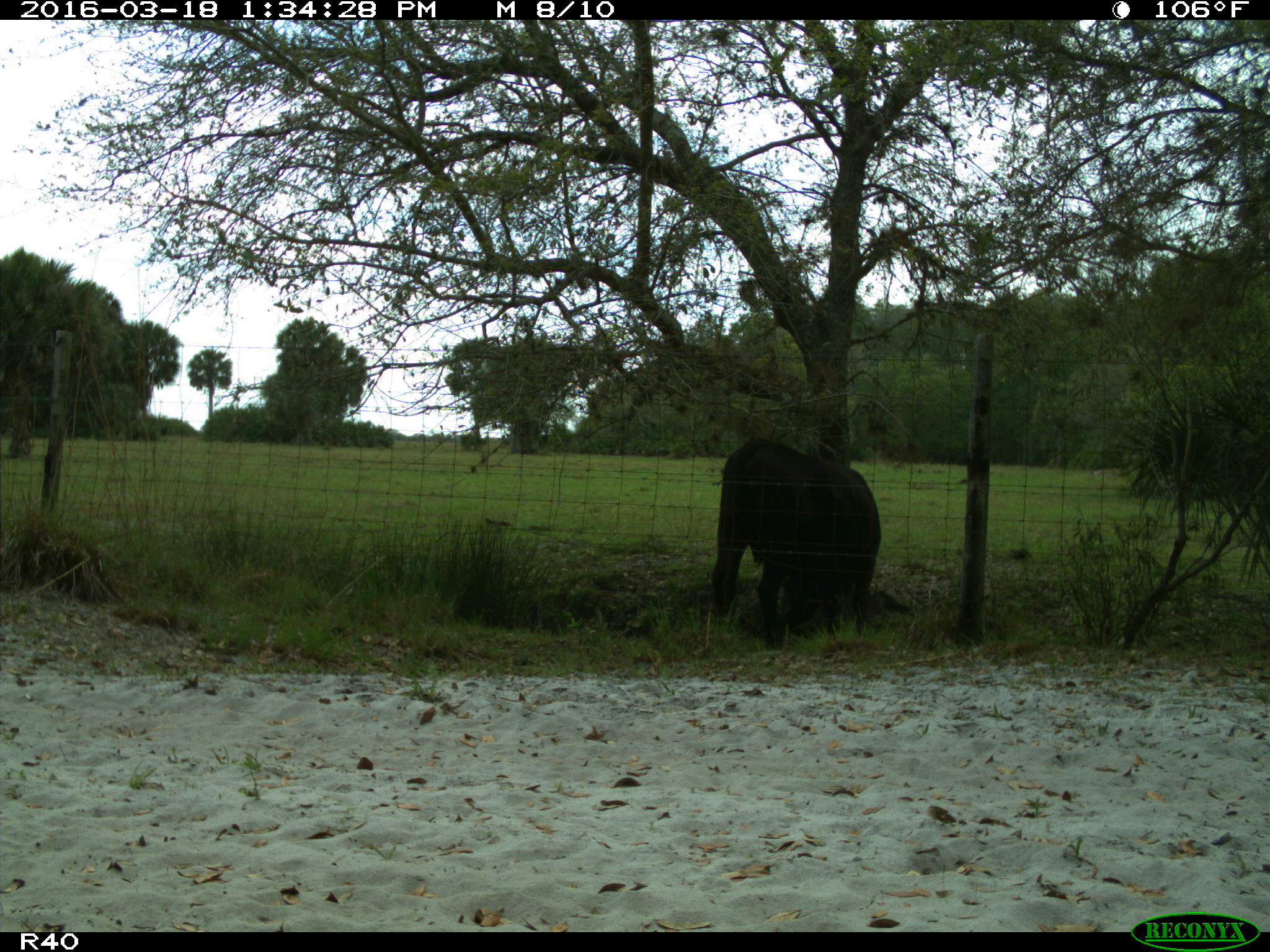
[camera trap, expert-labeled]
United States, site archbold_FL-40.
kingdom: Animalia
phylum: Chordata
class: Mammalia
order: Artiodactyla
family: Bovidae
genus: Bos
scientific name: Bos taurus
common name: domestic cow